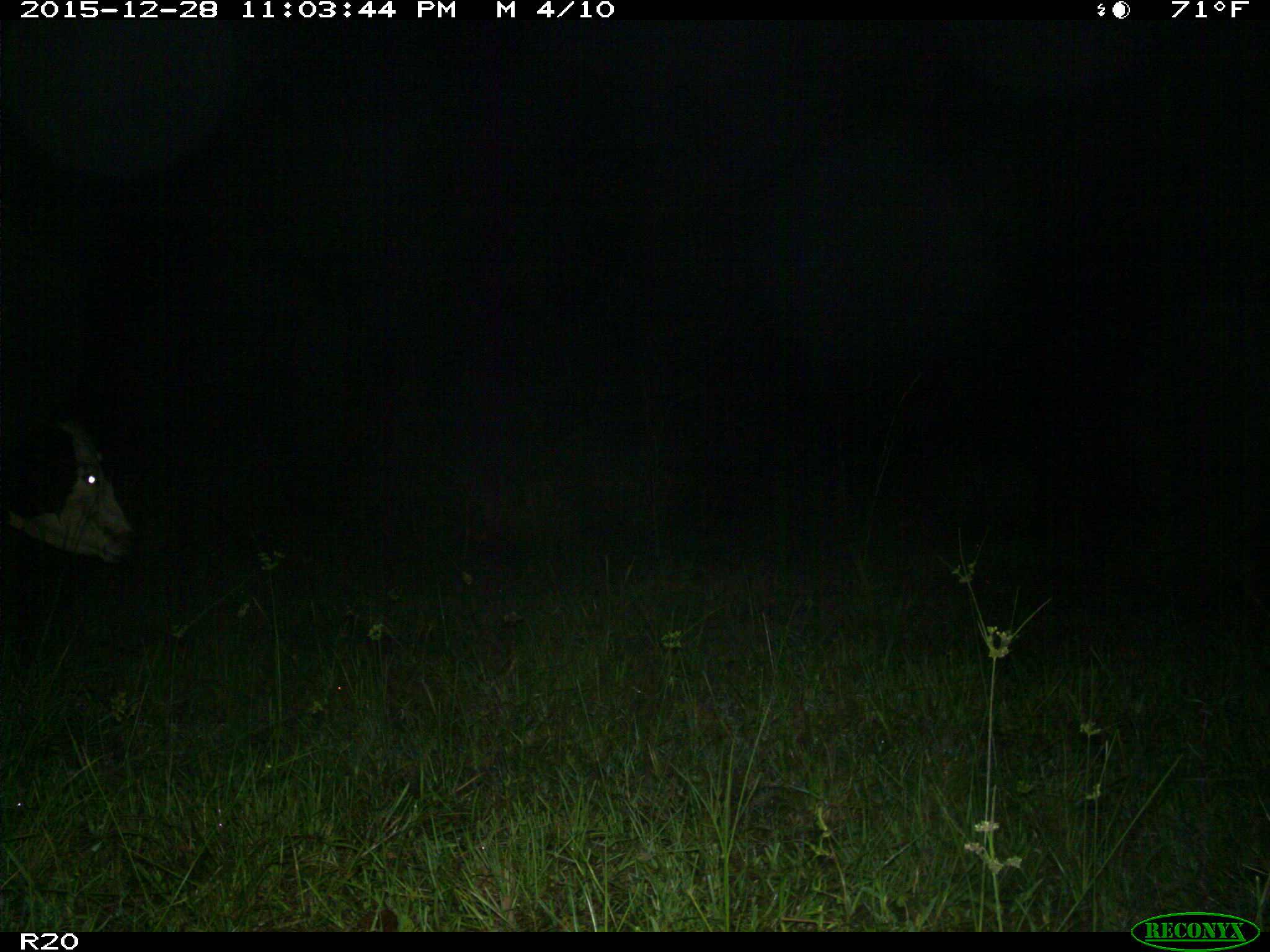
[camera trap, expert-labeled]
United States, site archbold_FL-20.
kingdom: Animalia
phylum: Chordata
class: Mammalia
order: Artiodactyla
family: Bovidae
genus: Bos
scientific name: Bos taurus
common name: domestic cow